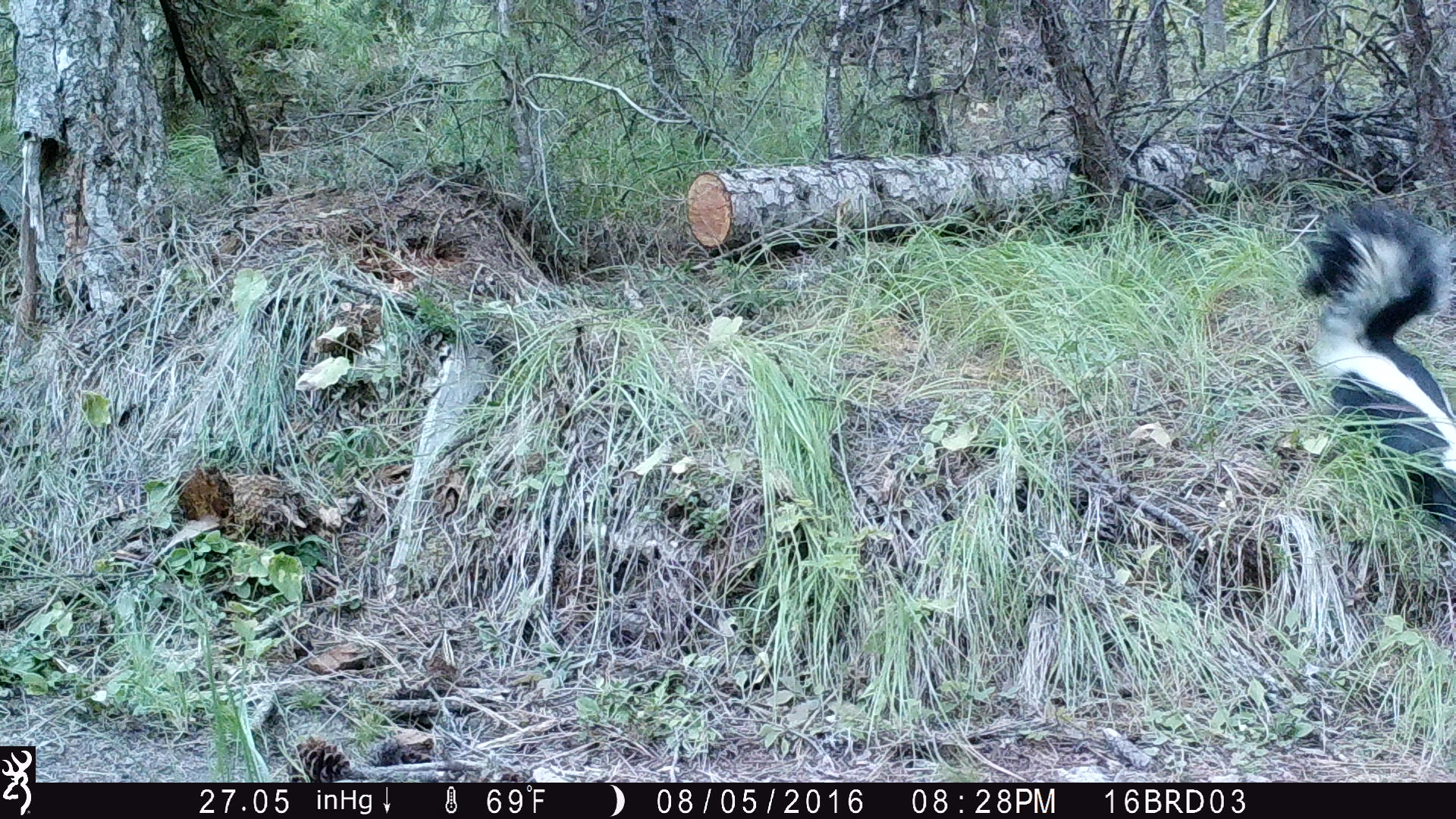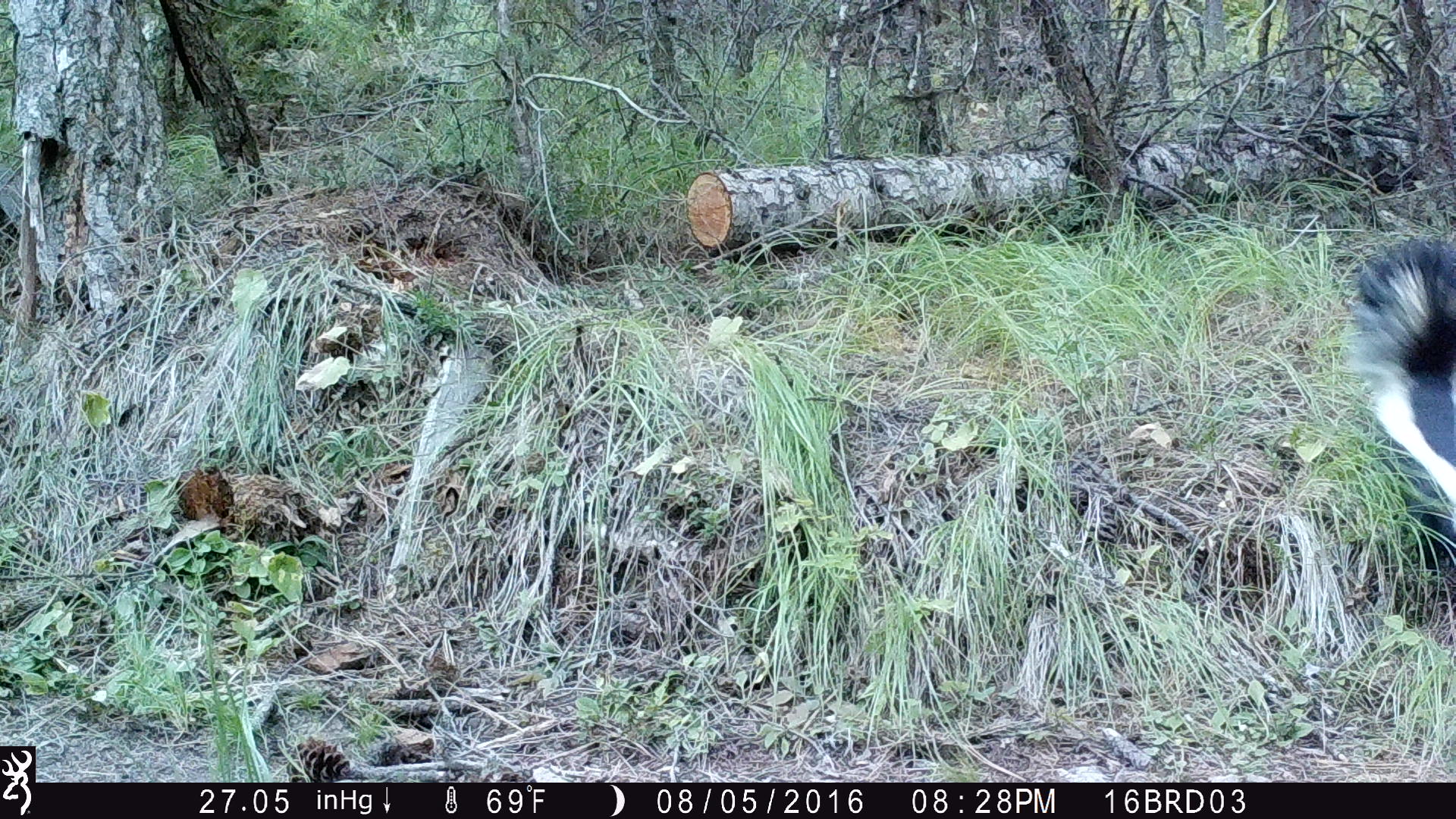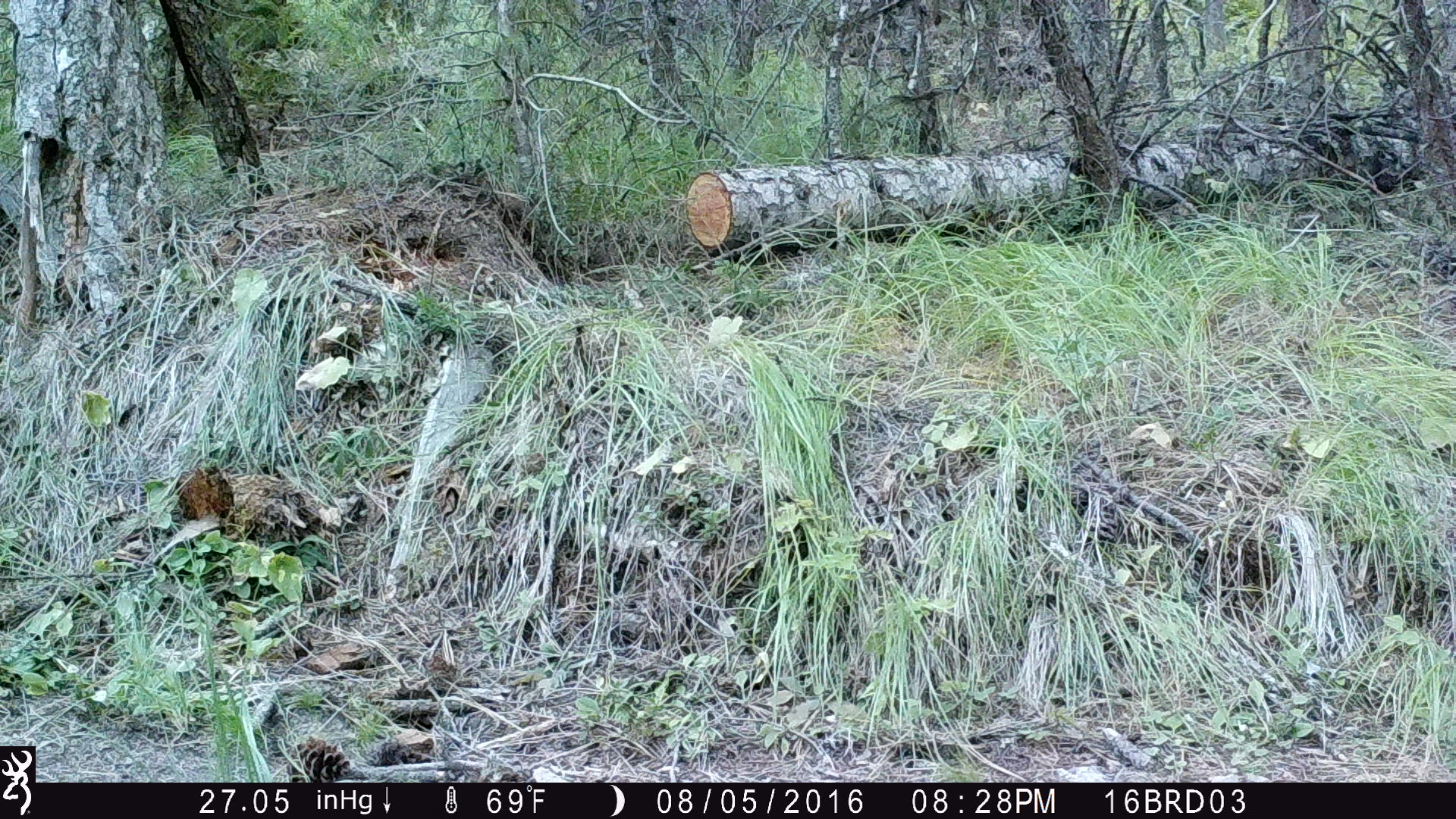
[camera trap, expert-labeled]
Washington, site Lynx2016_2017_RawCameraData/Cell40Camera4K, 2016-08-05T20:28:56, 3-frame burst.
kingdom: Animalia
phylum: Chordata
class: Mammalia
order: Carnivora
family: Mephitidae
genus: Mephitis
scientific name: Mephitis mephitis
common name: striped skunk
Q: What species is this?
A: Mephitis mephitis (striped skunk).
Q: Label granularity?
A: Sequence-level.